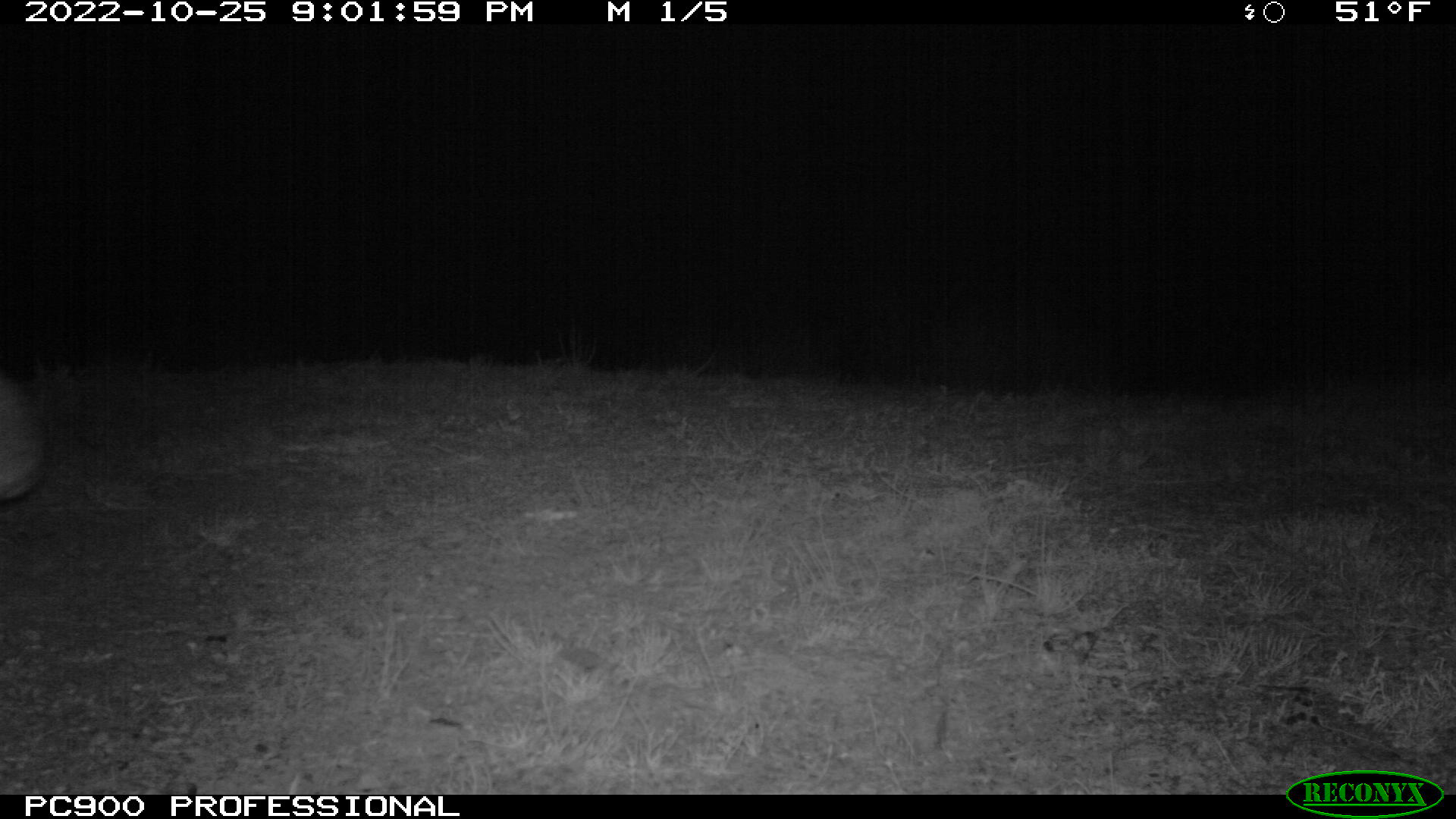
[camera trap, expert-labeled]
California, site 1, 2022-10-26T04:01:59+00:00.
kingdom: Animalia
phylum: Chordata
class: Mammalia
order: Lagomorpha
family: Leporidae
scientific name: Leporidae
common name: rabbit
Rabbit (Leporidae).